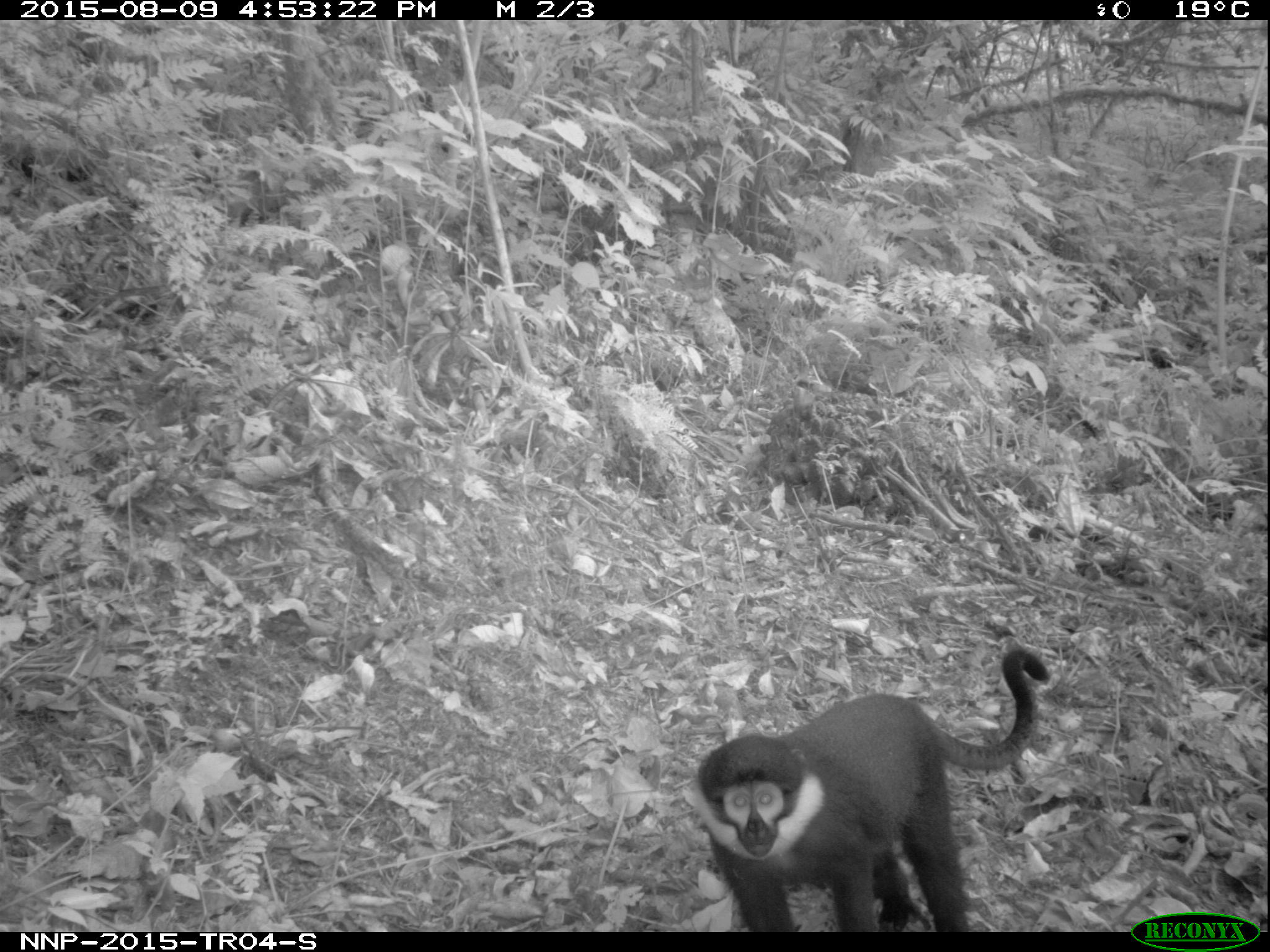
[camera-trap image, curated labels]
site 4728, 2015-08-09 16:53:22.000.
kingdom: Animalia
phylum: Chordata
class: Mammalia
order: Primates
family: Cercopithecidae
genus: Allochrocebus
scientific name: Allochrocebus lhoesti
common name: l'hoest's monkey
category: cercopithecus lhoesti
Cercopithecus lhoesti (l'hoest's monkey) (Allochrocebus lhoesti), count 1.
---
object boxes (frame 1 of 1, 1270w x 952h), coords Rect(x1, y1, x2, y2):
cercopithecus lhoesti: Rect(690, 648, 1050, 930)